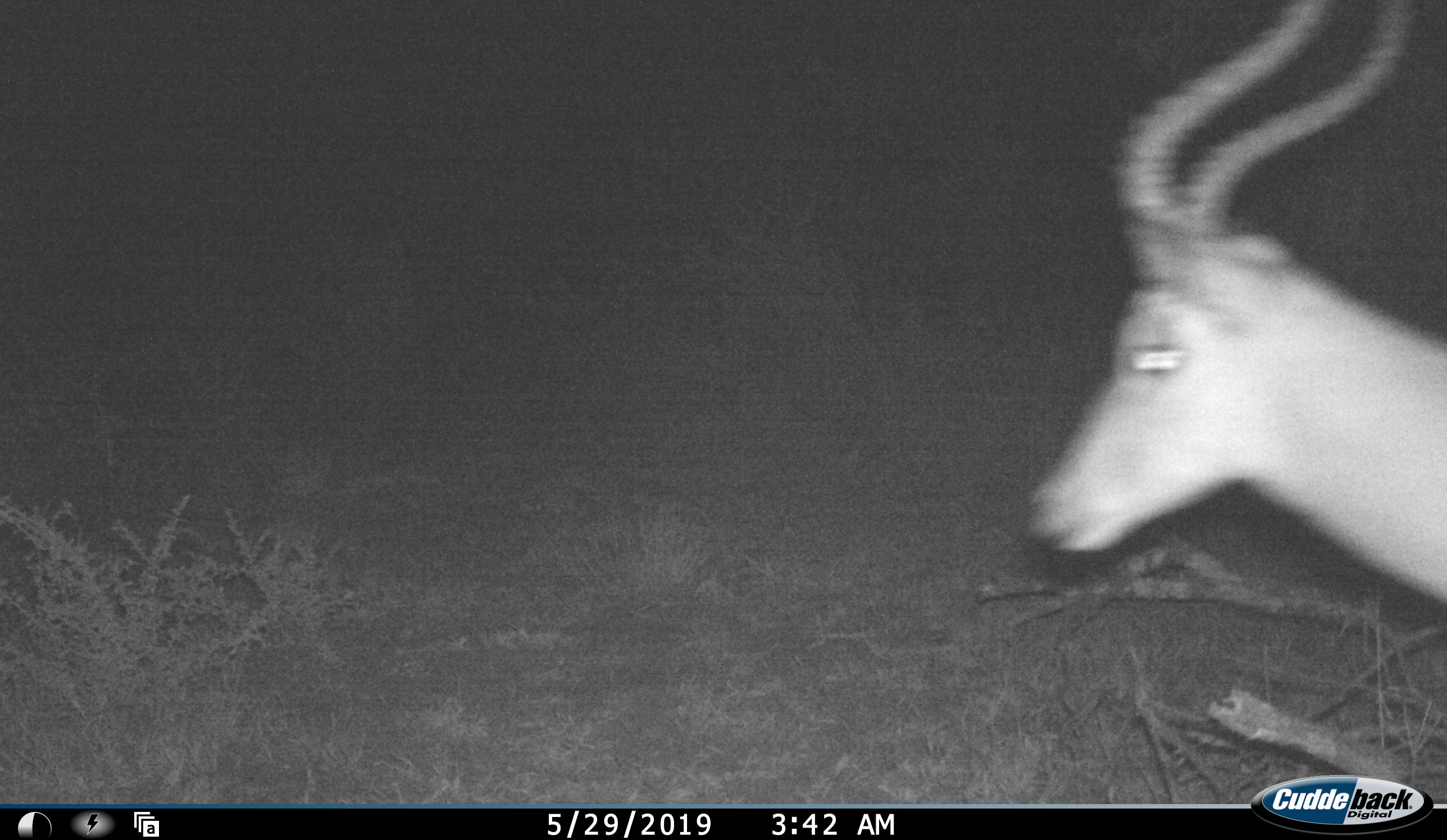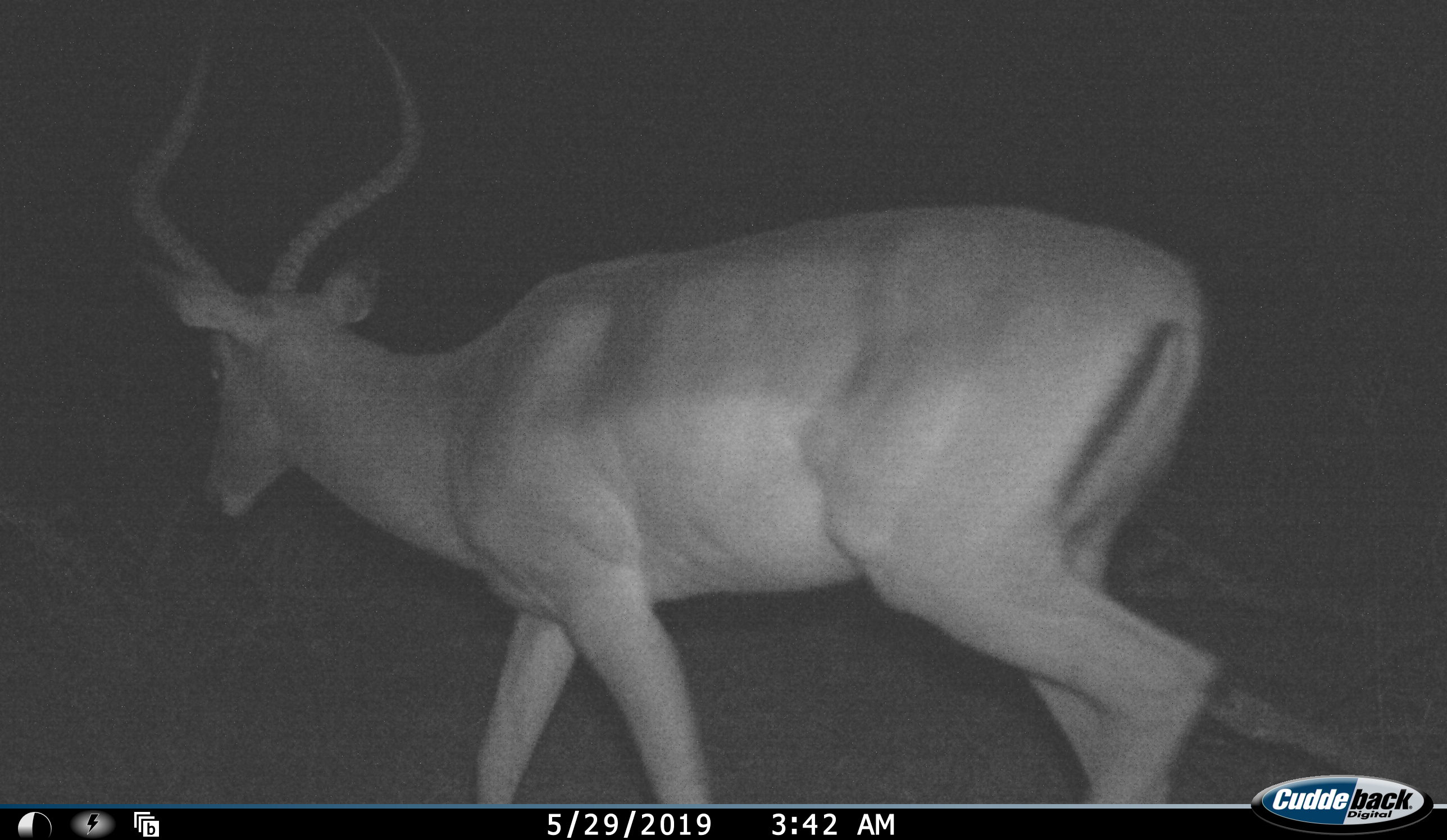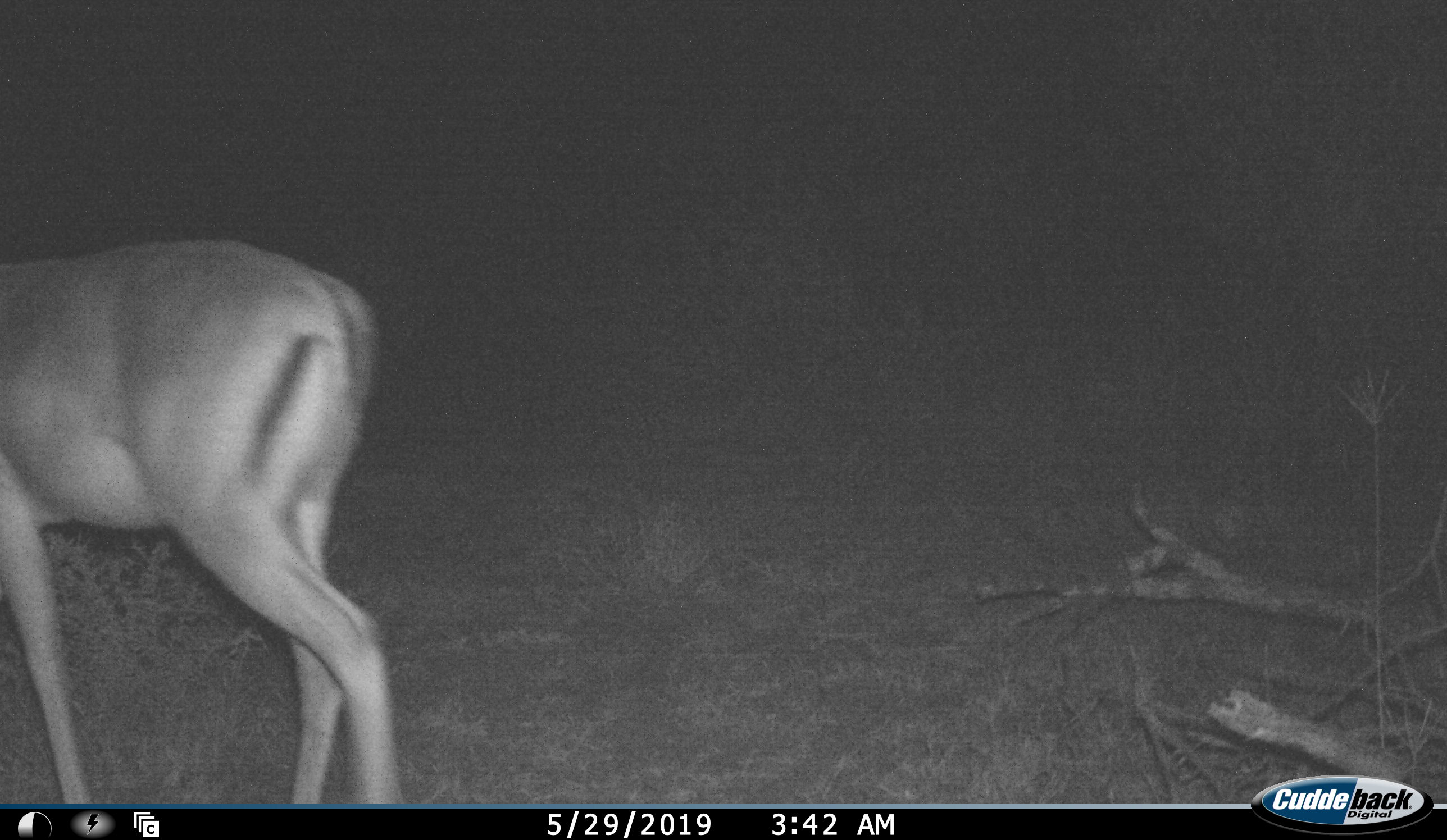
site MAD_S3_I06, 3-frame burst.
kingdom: Animalia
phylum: Chordata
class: Mammalia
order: Artiodactyla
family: Bovidae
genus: Aepyceros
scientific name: Aepyceros melampus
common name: impala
Impala (Aepyceros melampus), count 1. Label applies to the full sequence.